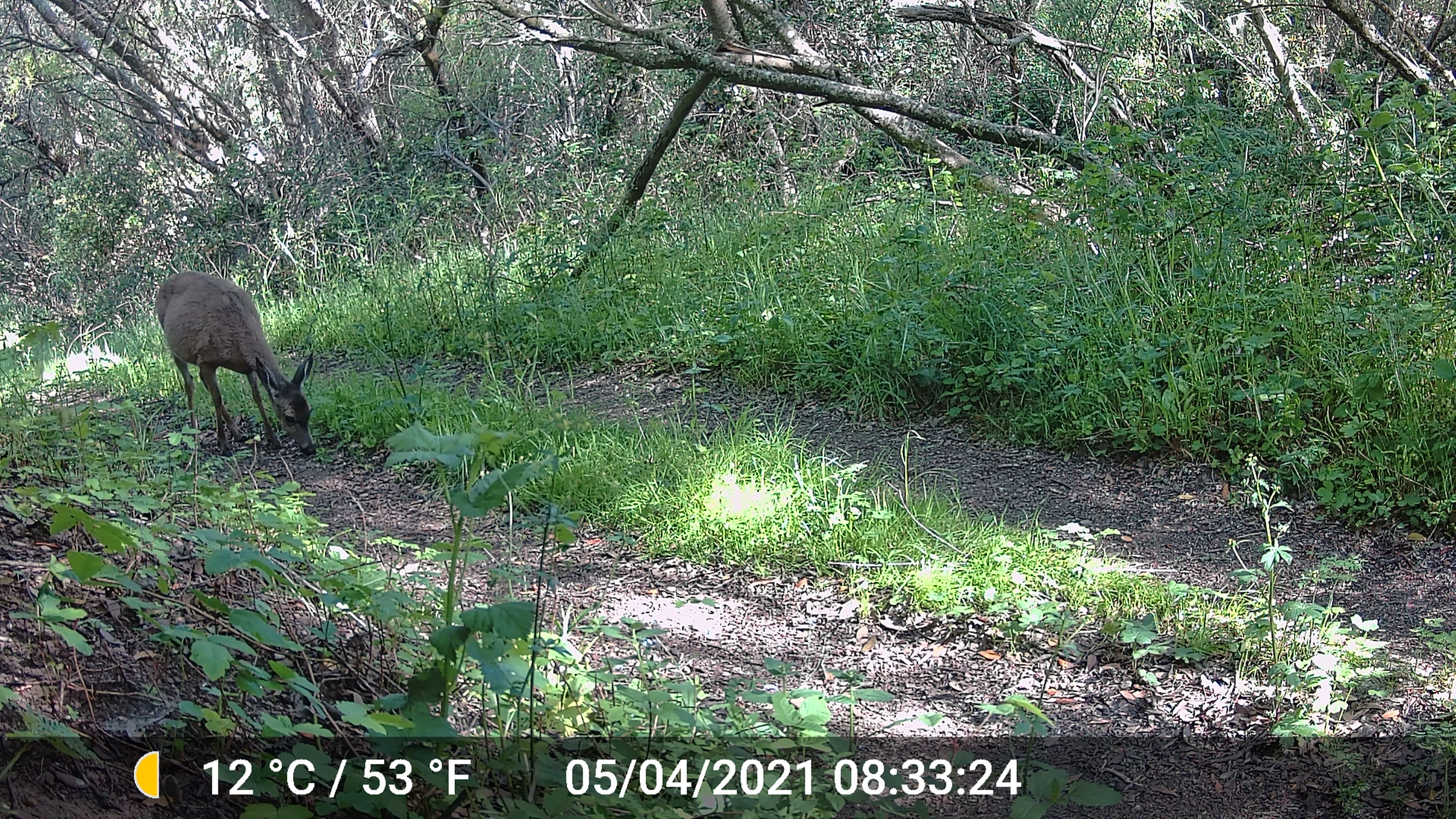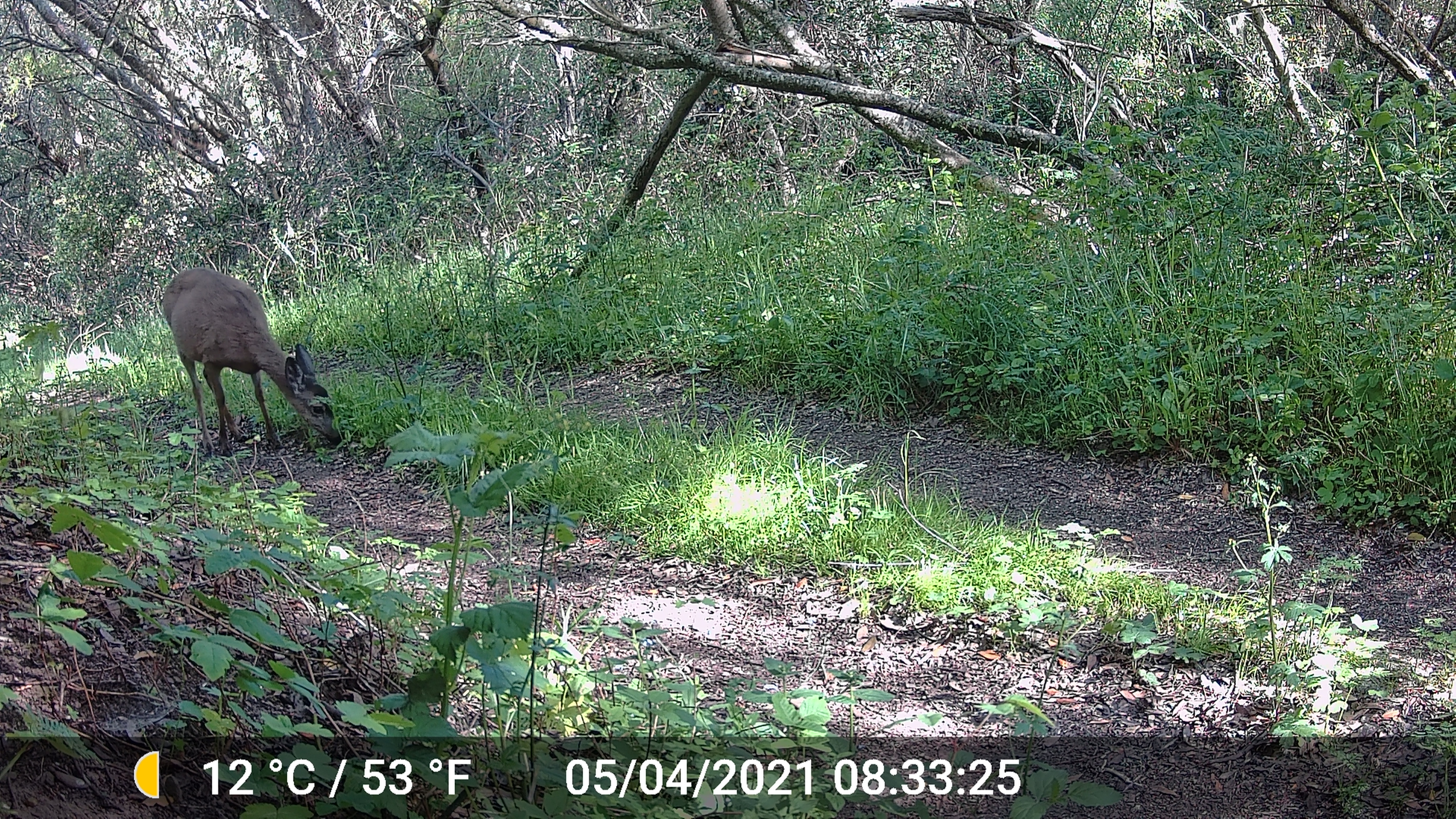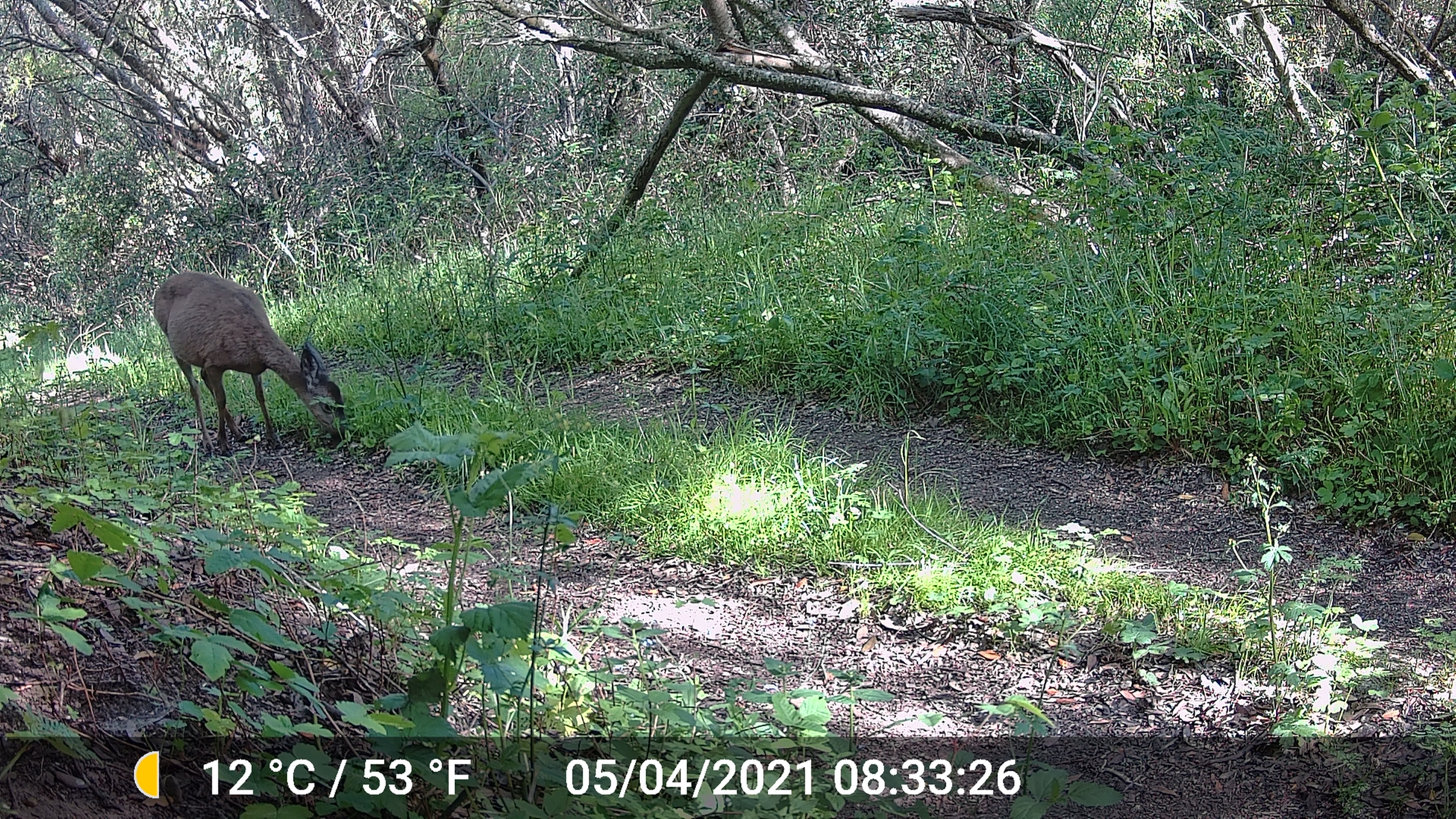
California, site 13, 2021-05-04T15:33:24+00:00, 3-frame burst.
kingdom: Animalia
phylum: Chordata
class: Mammalia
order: Artiodactyla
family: Cervidae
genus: Odocoileus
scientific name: Odocoileus hemionus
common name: mule deer